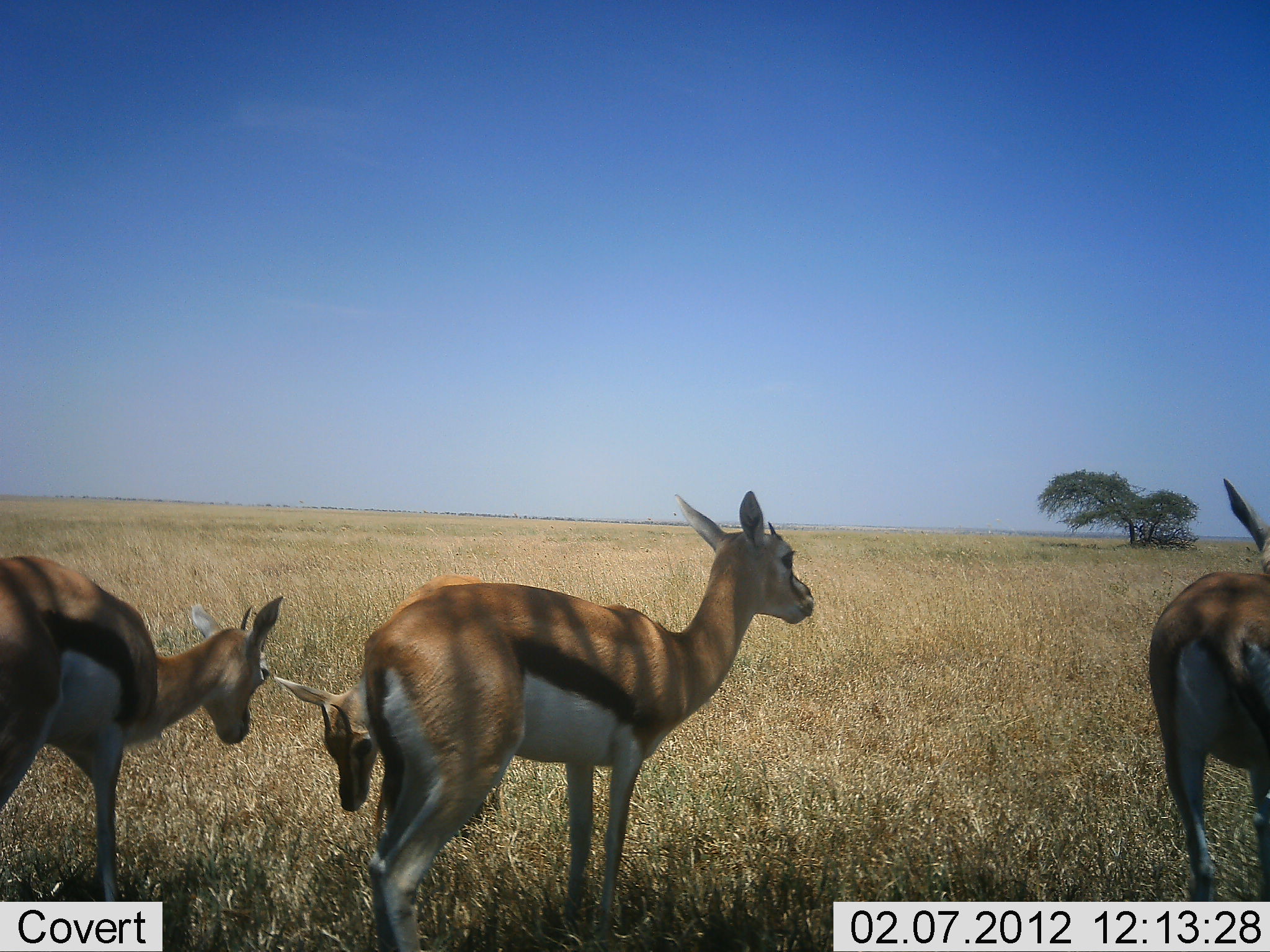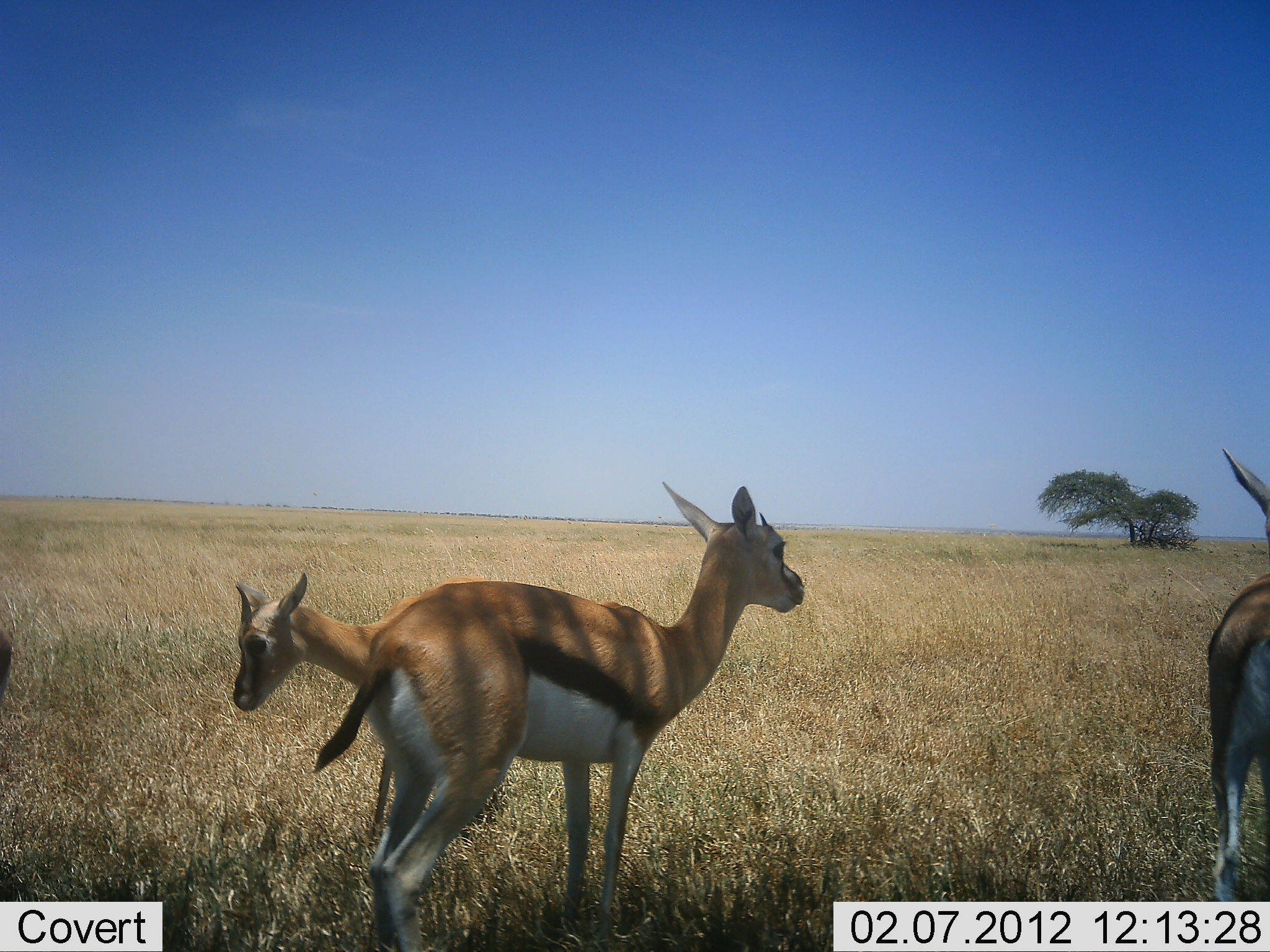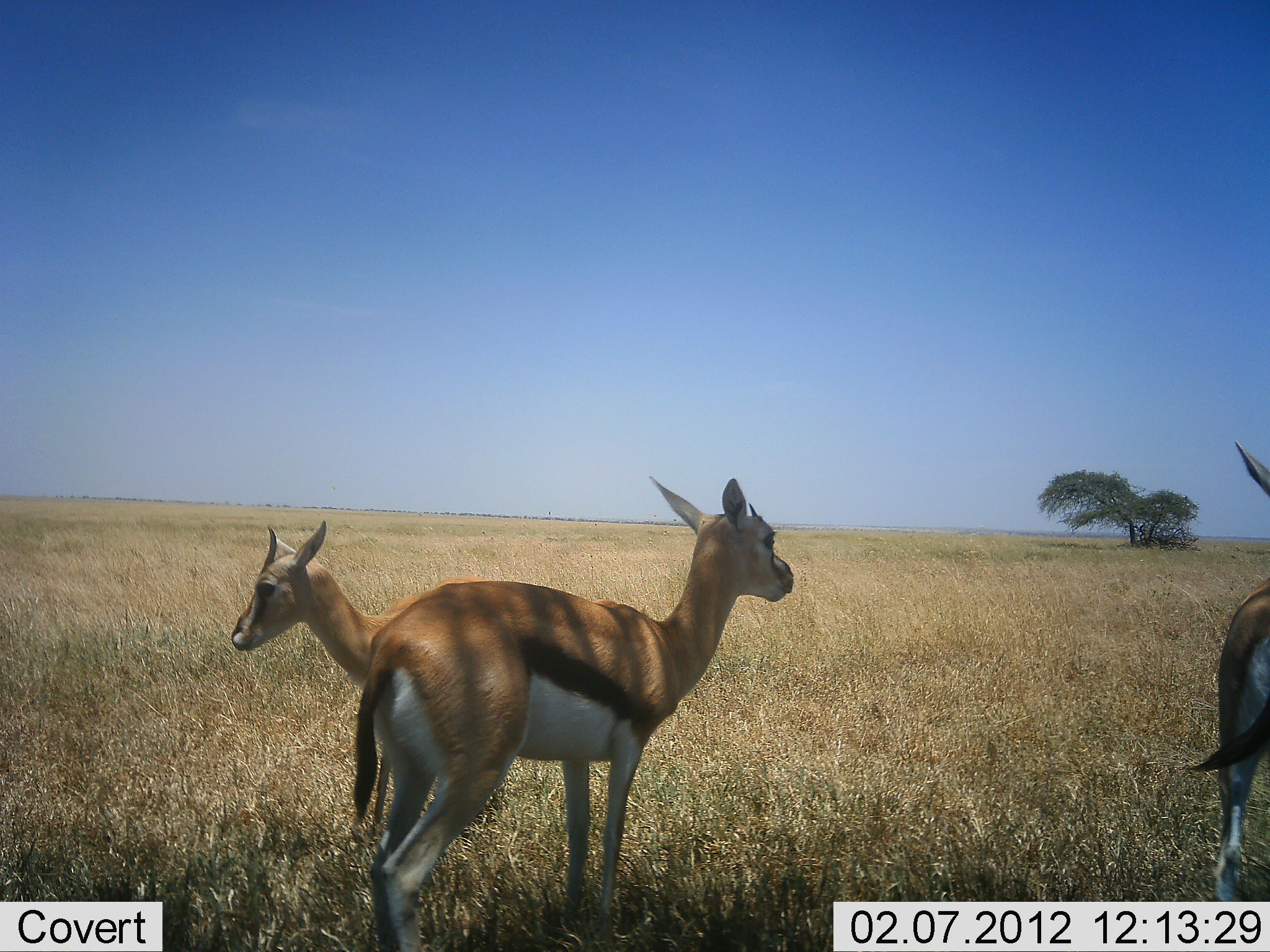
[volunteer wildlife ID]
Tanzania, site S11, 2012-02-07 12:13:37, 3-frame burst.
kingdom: Animalia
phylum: Chordata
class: Mammalia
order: Artiodactyla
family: Bovidae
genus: Eudorcas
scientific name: Eudorcas thomsonii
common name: thomson's gazelle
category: gazellethomsons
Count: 4.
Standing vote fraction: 95%.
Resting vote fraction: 5%.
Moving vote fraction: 45%.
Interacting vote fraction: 35%.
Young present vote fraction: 15%.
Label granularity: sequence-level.